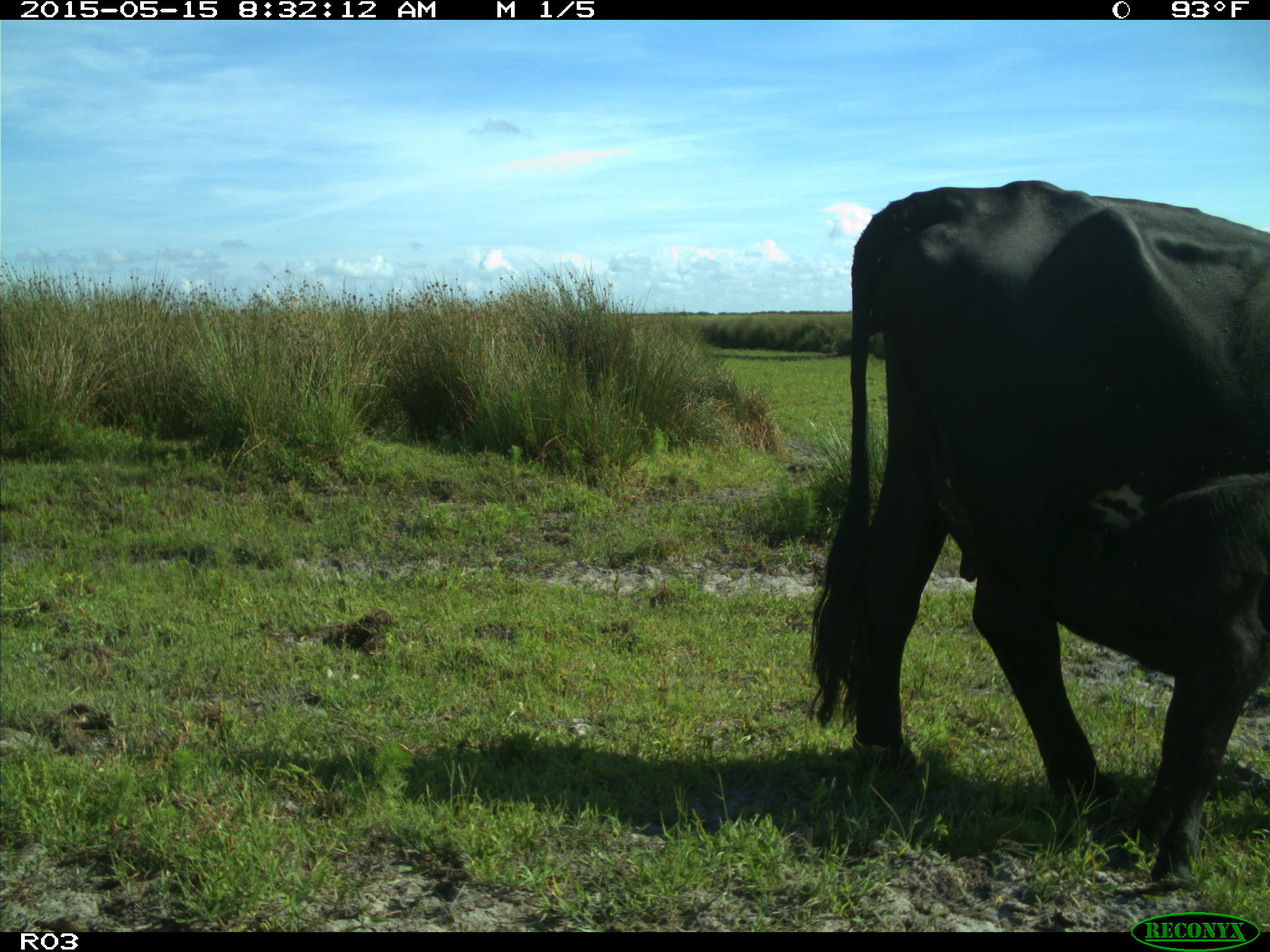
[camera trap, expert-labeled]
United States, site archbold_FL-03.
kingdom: Animalia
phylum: Chordata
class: Mammalia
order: Artiodactyla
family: Bovidae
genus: Bos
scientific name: Bos taurus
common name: domestic cow